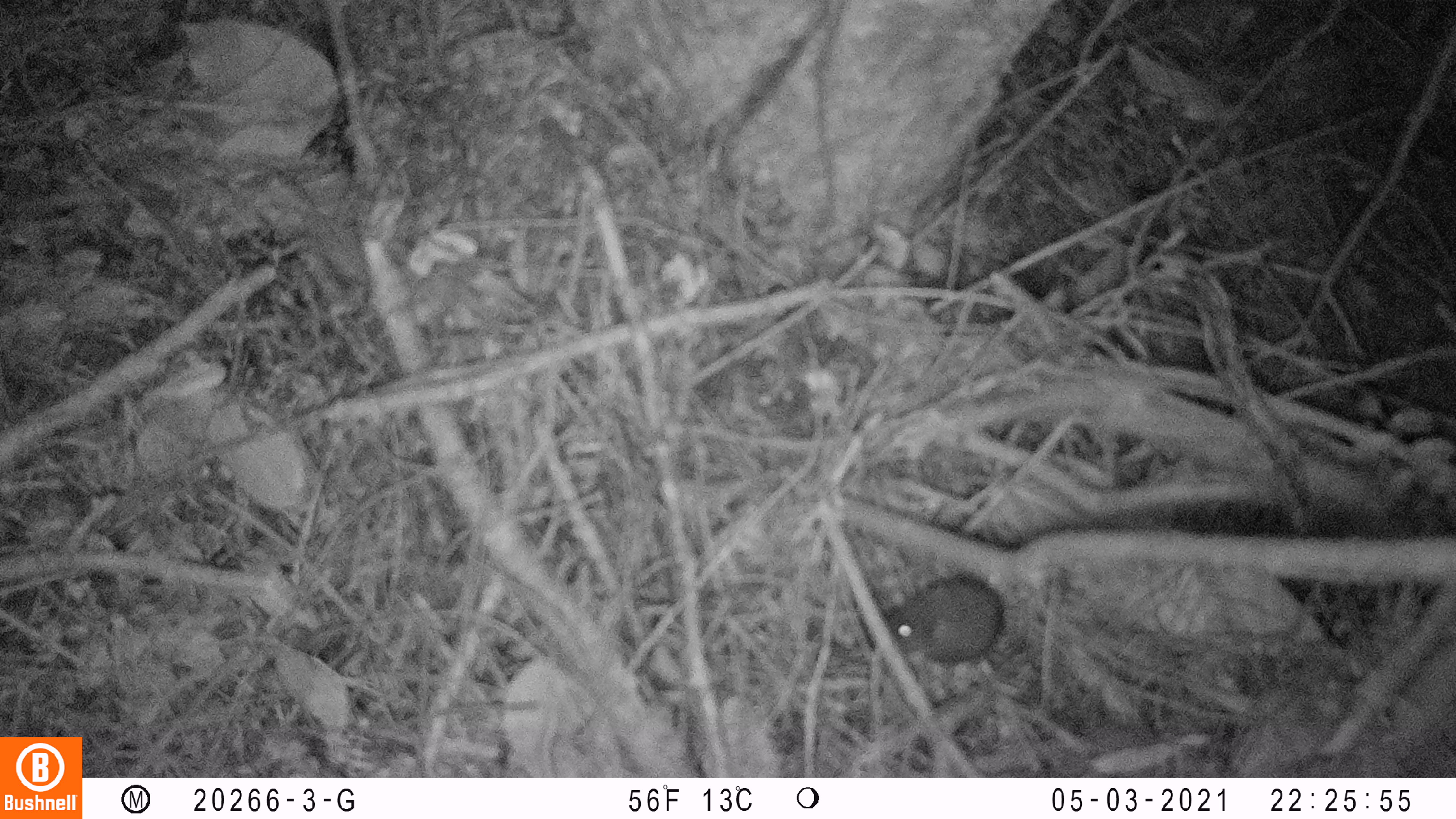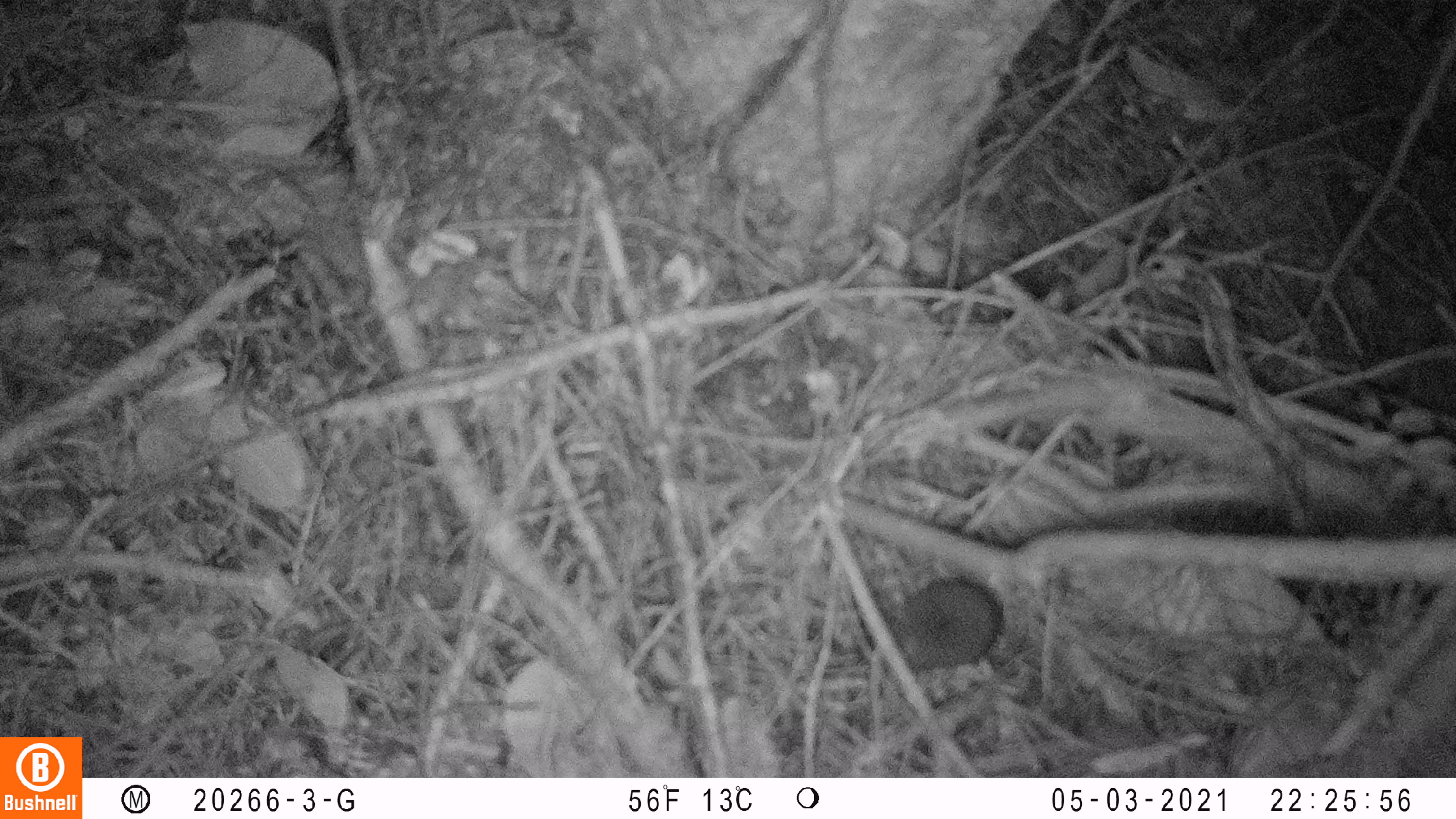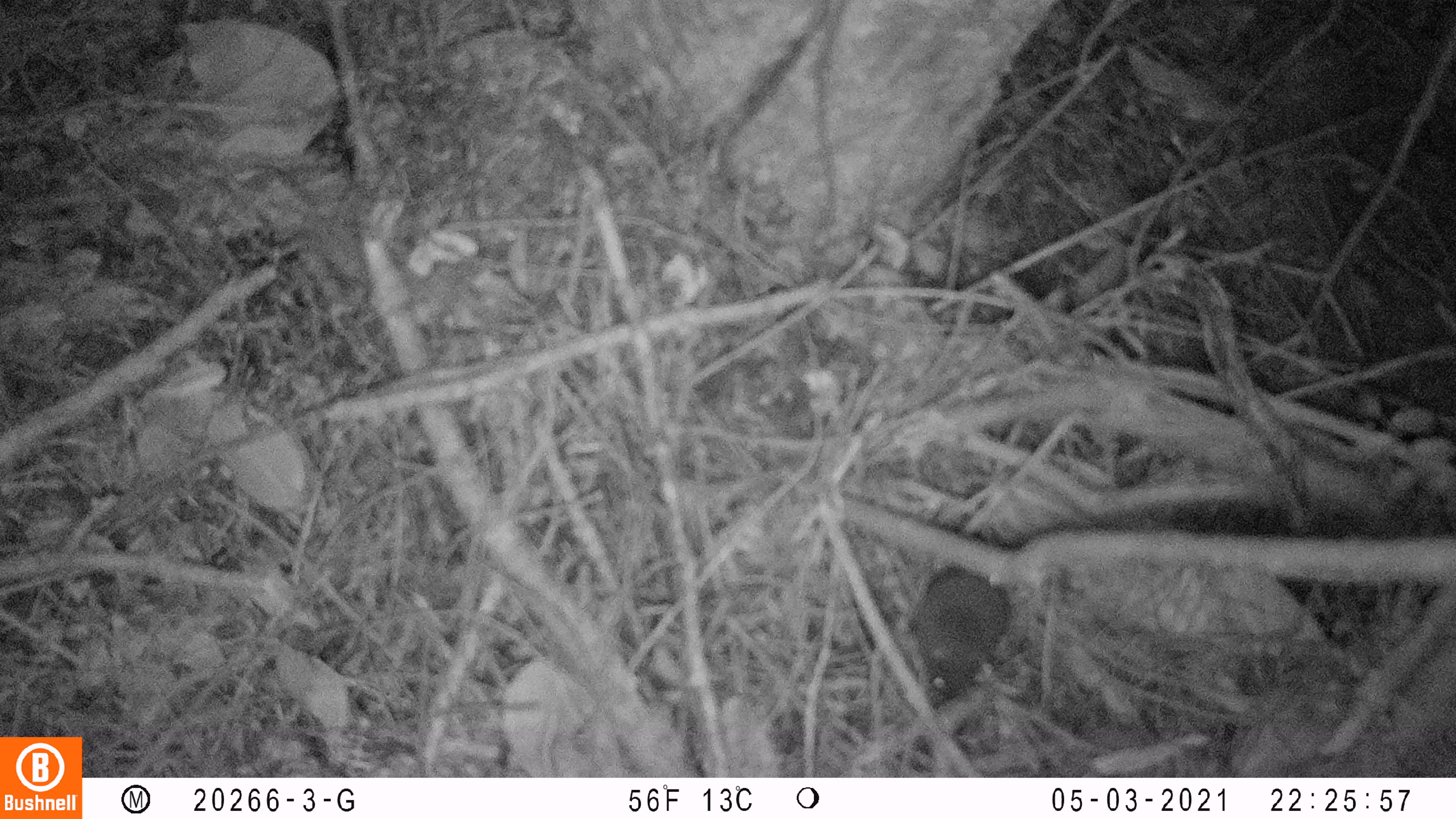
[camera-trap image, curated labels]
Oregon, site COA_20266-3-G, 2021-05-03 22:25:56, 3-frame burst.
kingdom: Animalia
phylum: Chordata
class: Mammalia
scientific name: Mammalia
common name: small mammal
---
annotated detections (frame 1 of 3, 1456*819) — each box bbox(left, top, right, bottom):
small mammal: bbox(850, 542, 1056, 696)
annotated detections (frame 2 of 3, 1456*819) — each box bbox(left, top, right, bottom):
small mammal: bbox(864, 546, 1045, 695)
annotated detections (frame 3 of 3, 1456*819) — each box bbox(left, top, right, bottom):
small mammal: bbox(888, 515, 1049, 726)